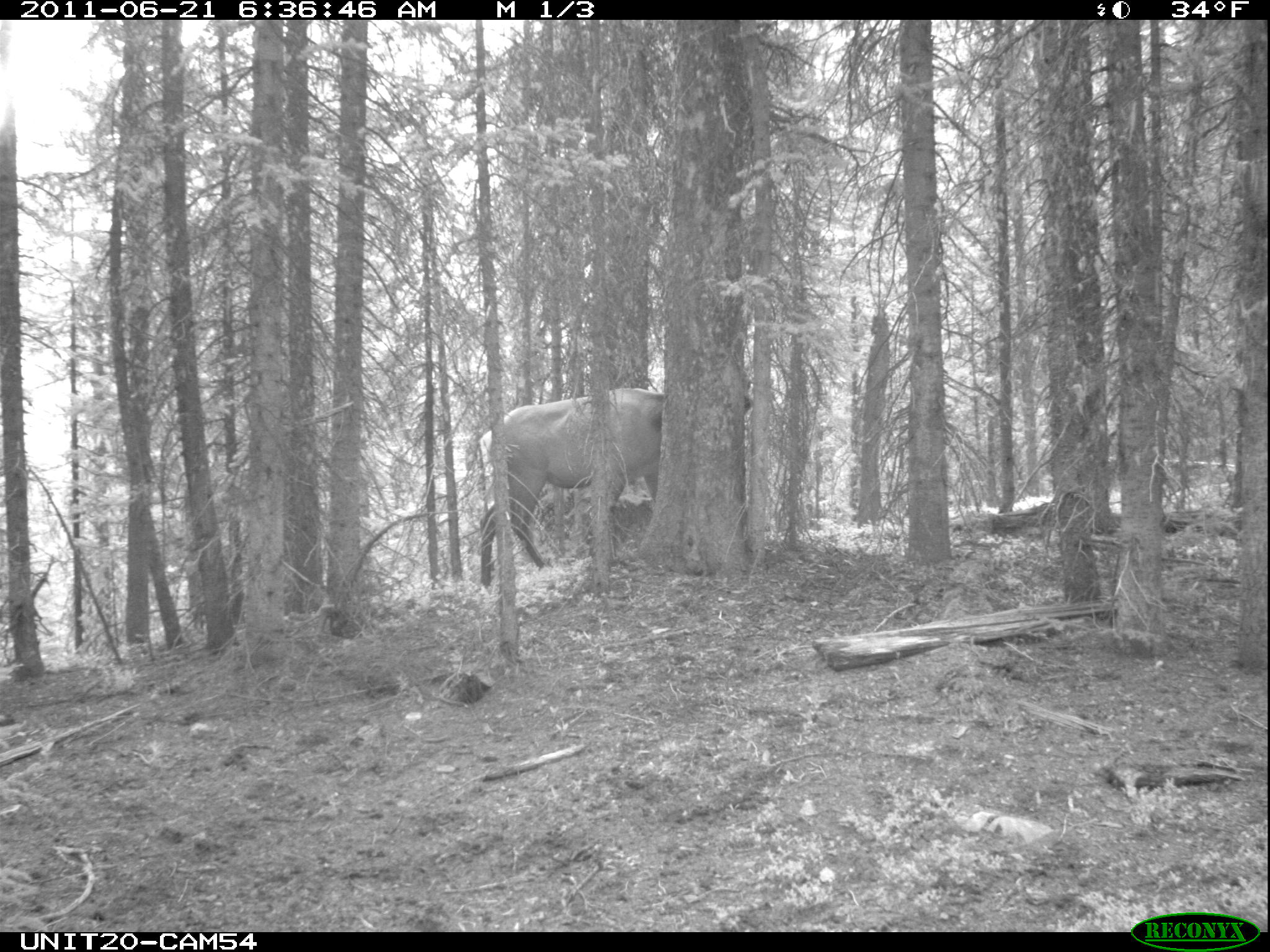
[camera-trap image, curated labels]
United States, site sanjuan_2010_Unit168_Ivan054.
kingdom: Animalia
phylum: Chordata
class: Mammalia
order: Artiodactyla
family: Cervidae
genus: Cervus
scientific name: Cervus elaphus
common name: red deer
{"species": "Cervus elaphus (red deer)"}